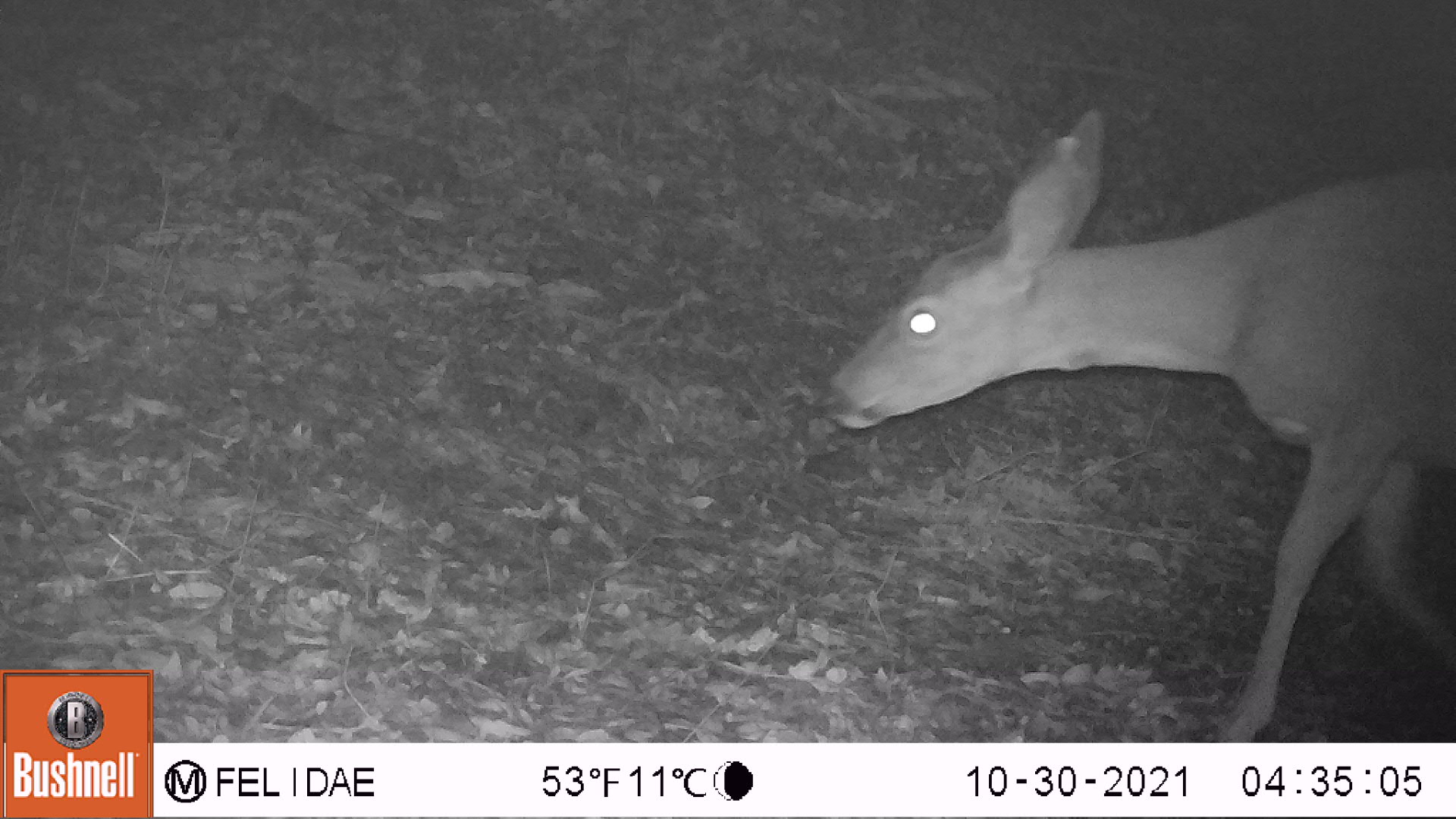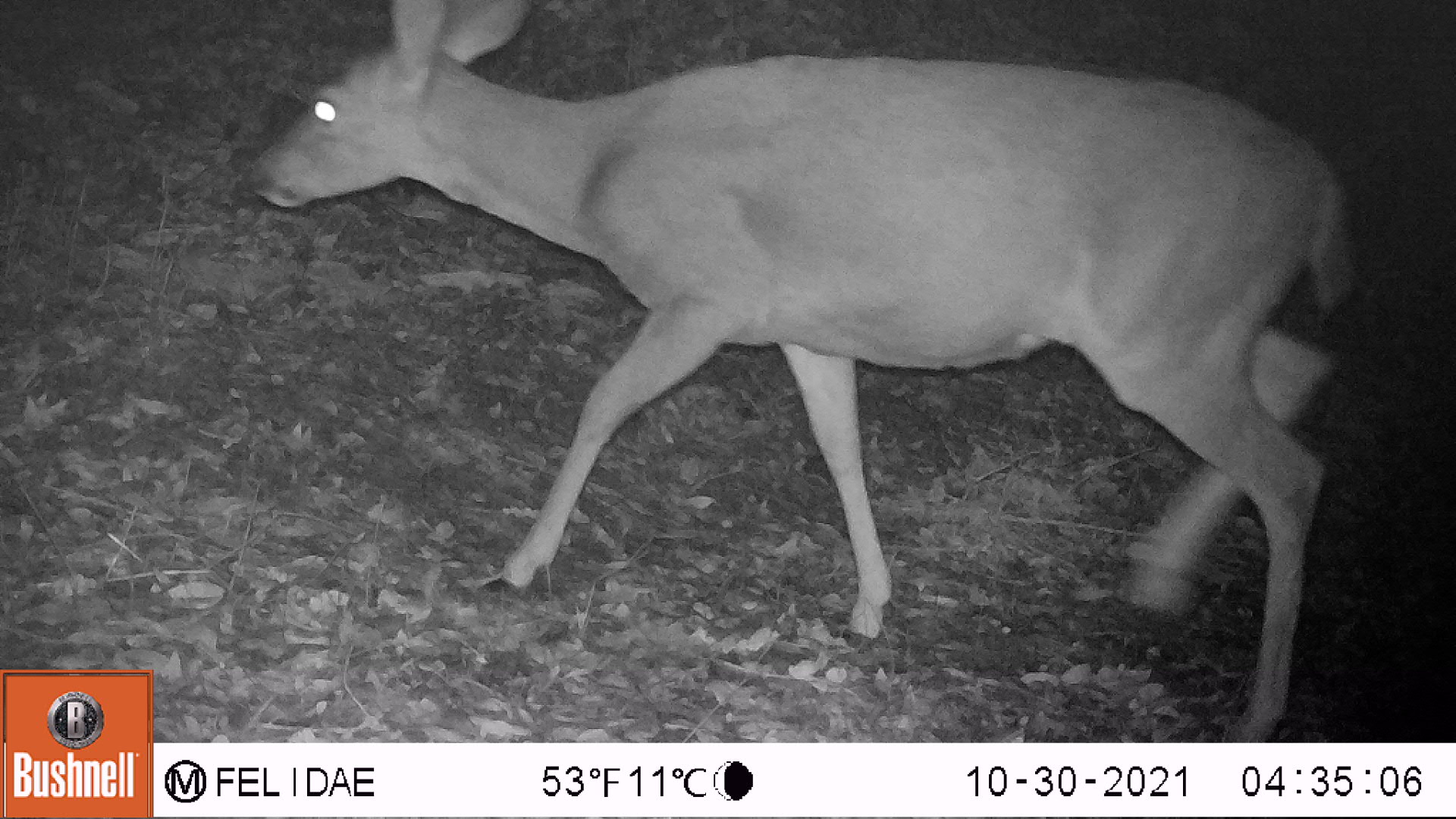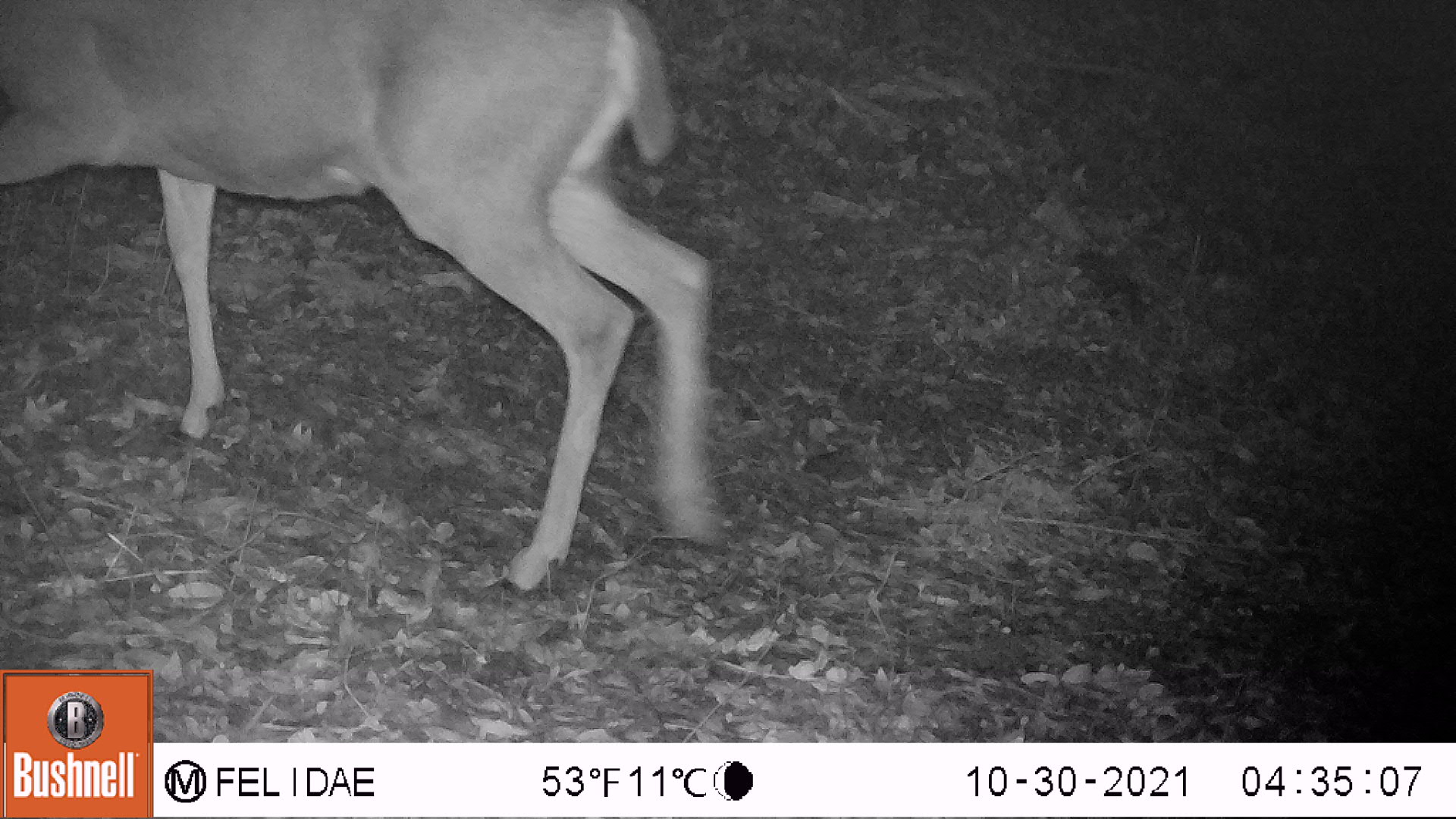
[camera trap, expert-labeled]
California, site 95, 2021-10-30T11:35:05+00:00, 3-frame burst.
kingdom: Animalia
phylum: Chordata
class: Mammalia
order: Artiodactyla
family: Cervidae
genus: Odocoileus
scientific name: Odocoileus hemionus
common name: mule deer